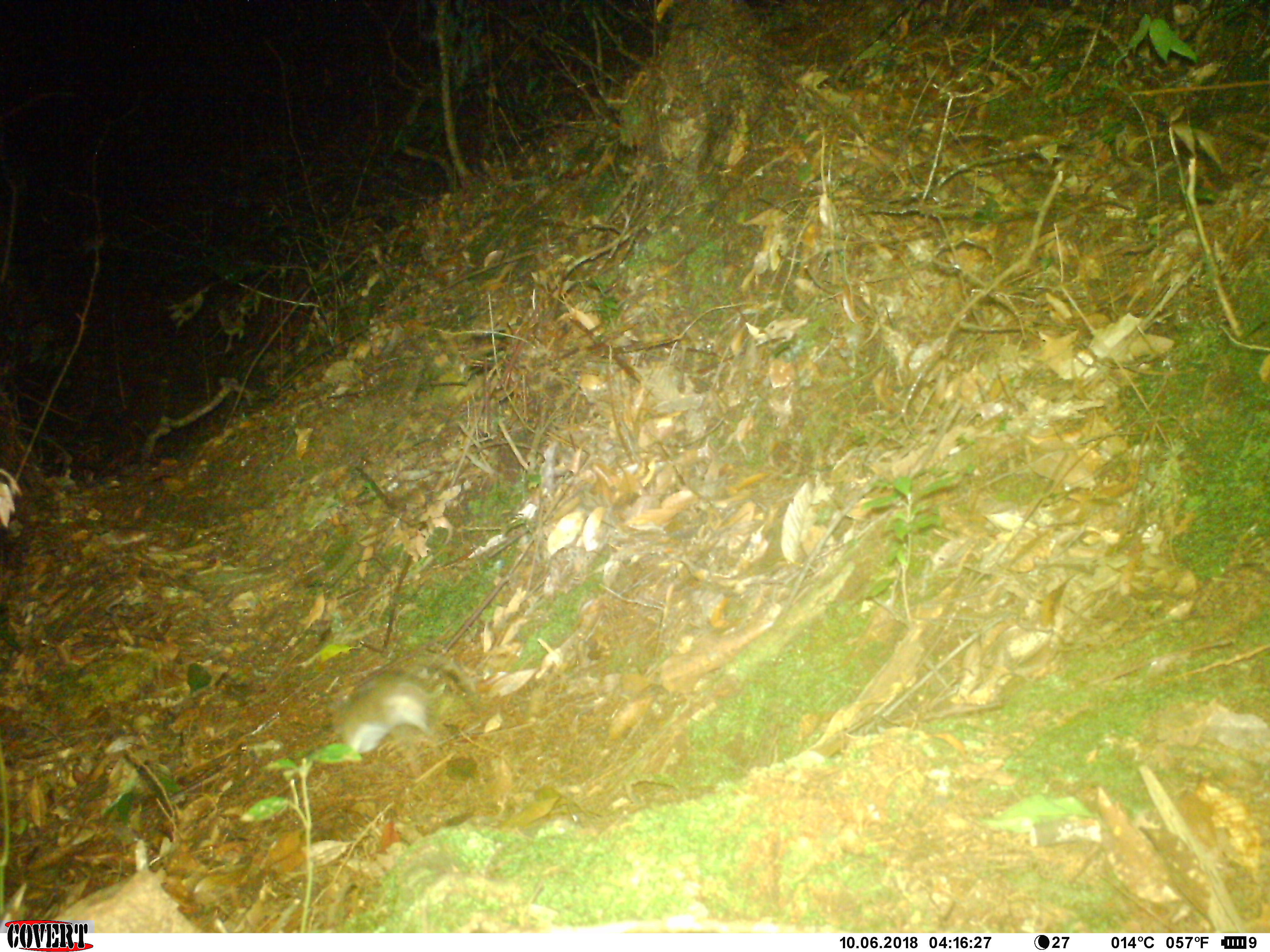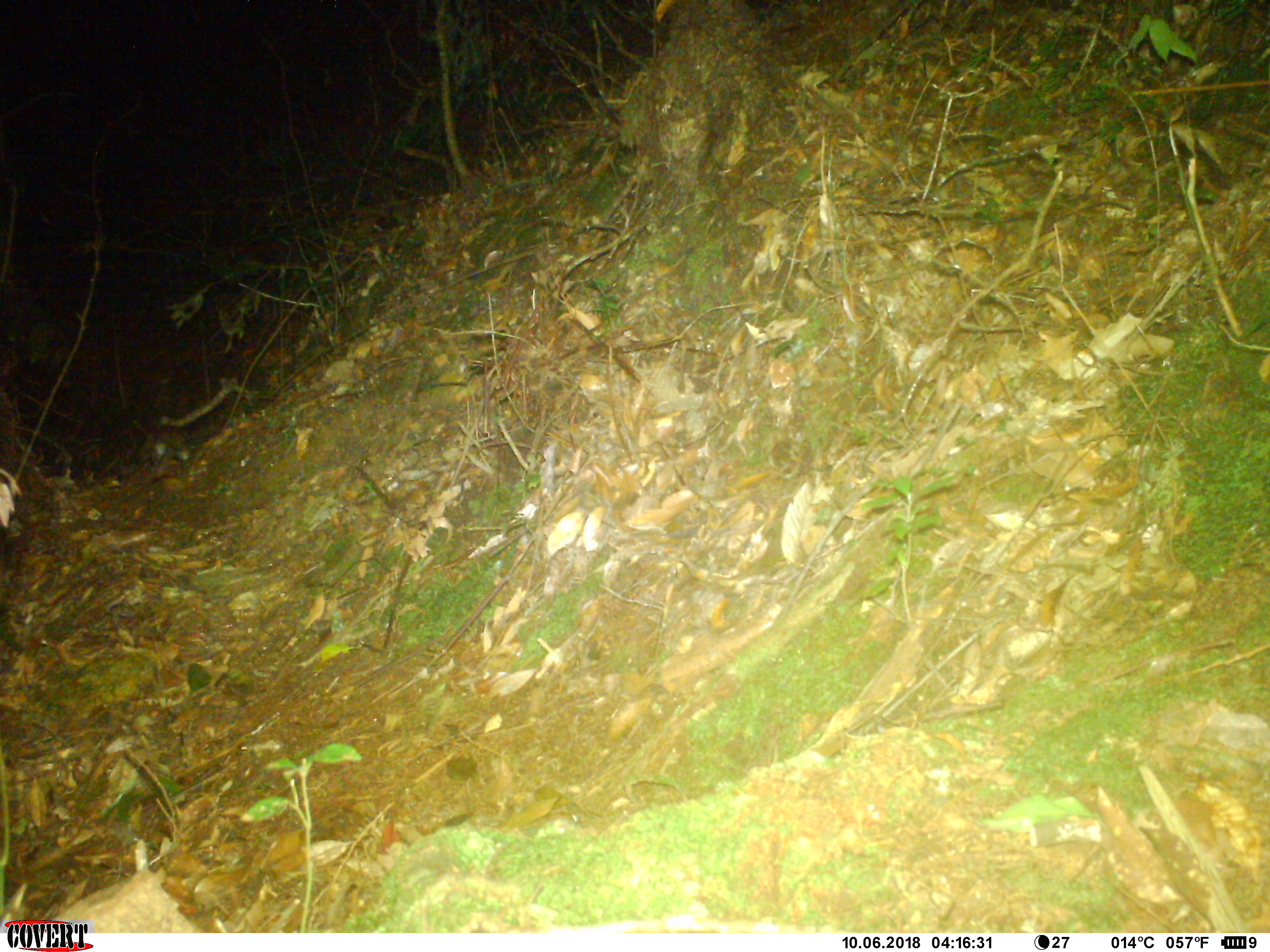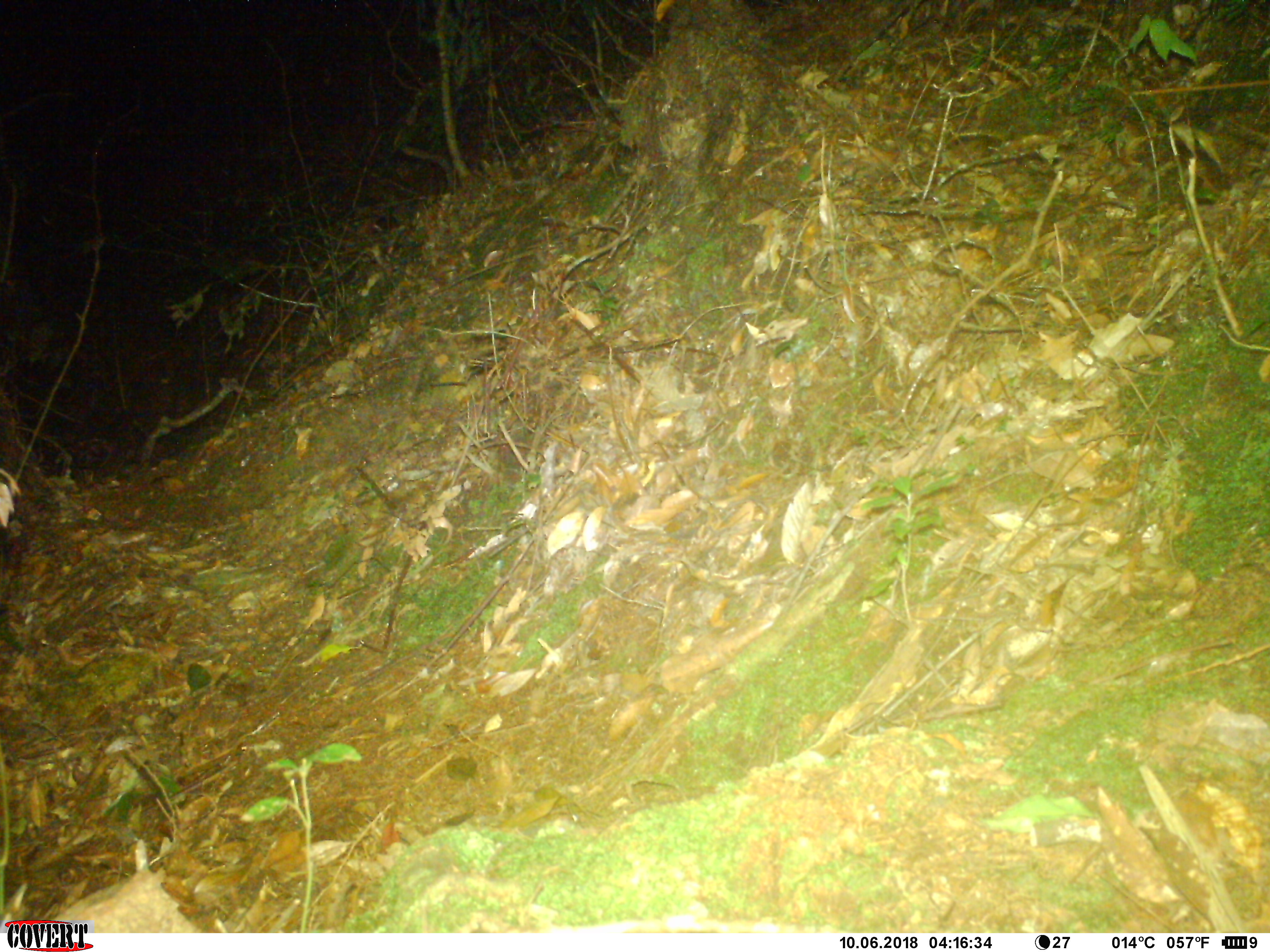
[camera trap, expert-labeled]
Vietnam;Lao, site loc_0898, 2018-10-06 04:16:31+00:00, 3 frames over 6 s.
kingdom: Animalia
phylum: Chordata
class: Mammalia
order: Rodentia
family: Muridae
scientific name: Muridae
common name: old-world mice and rats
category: unidentified murid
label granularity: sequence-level